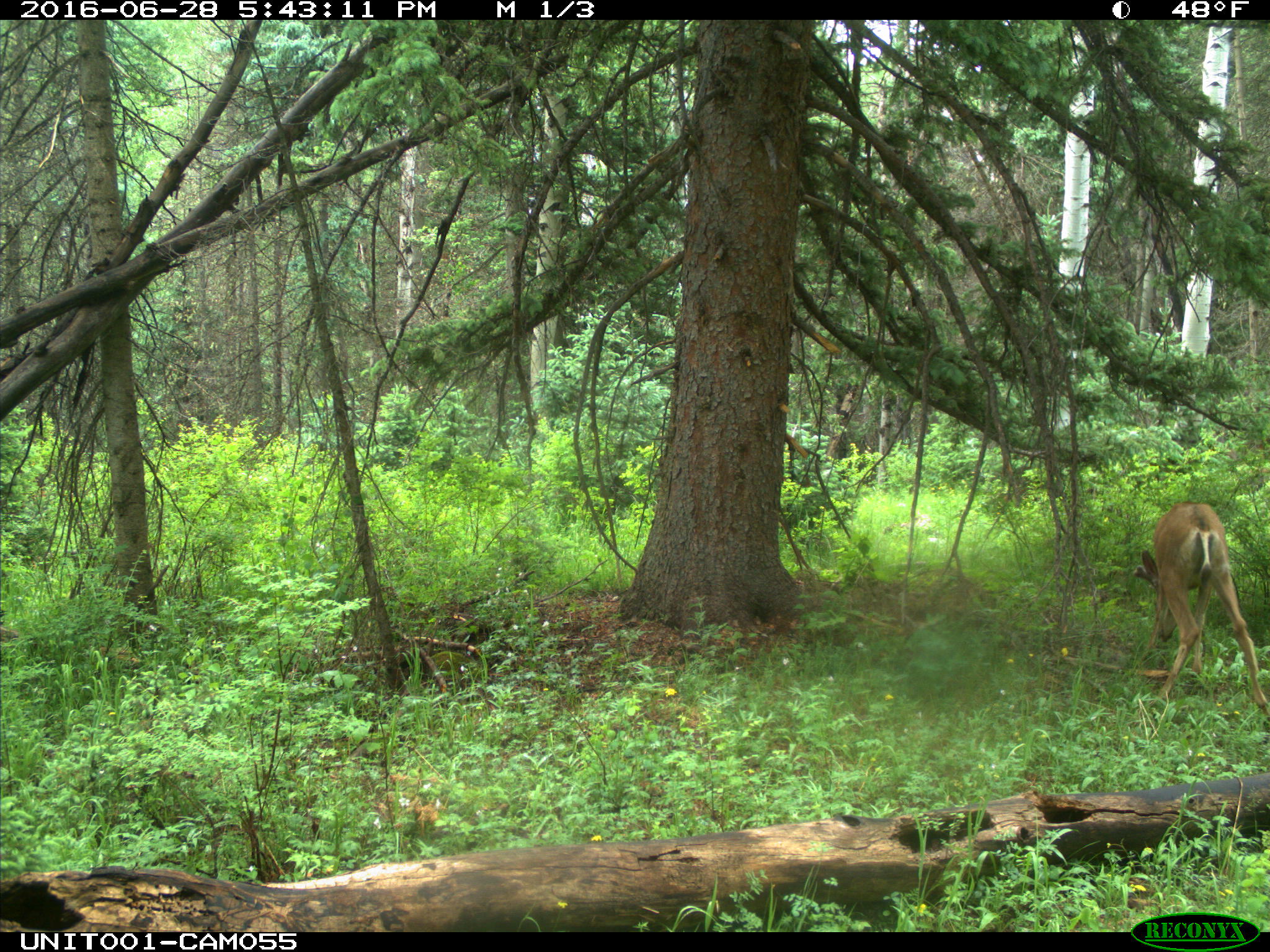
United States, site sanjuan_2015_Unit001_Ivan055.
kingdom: Animalia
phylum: Chordata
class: Mammalia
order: Artiodactyla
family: Cervidae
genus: Odocoileus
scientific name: Odocoileus hemionus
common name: mule deer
Odocoileus hemionus (mule deer).